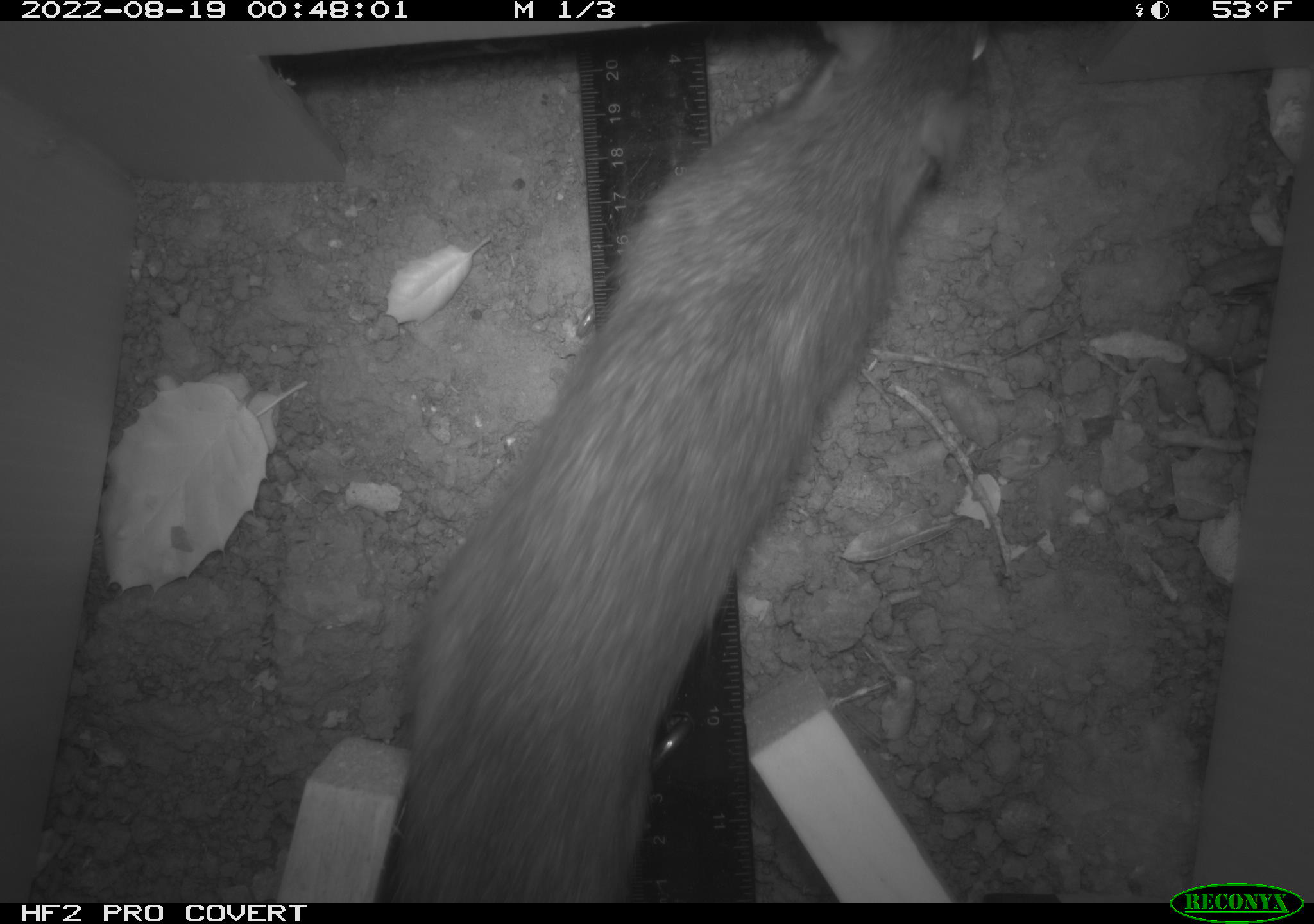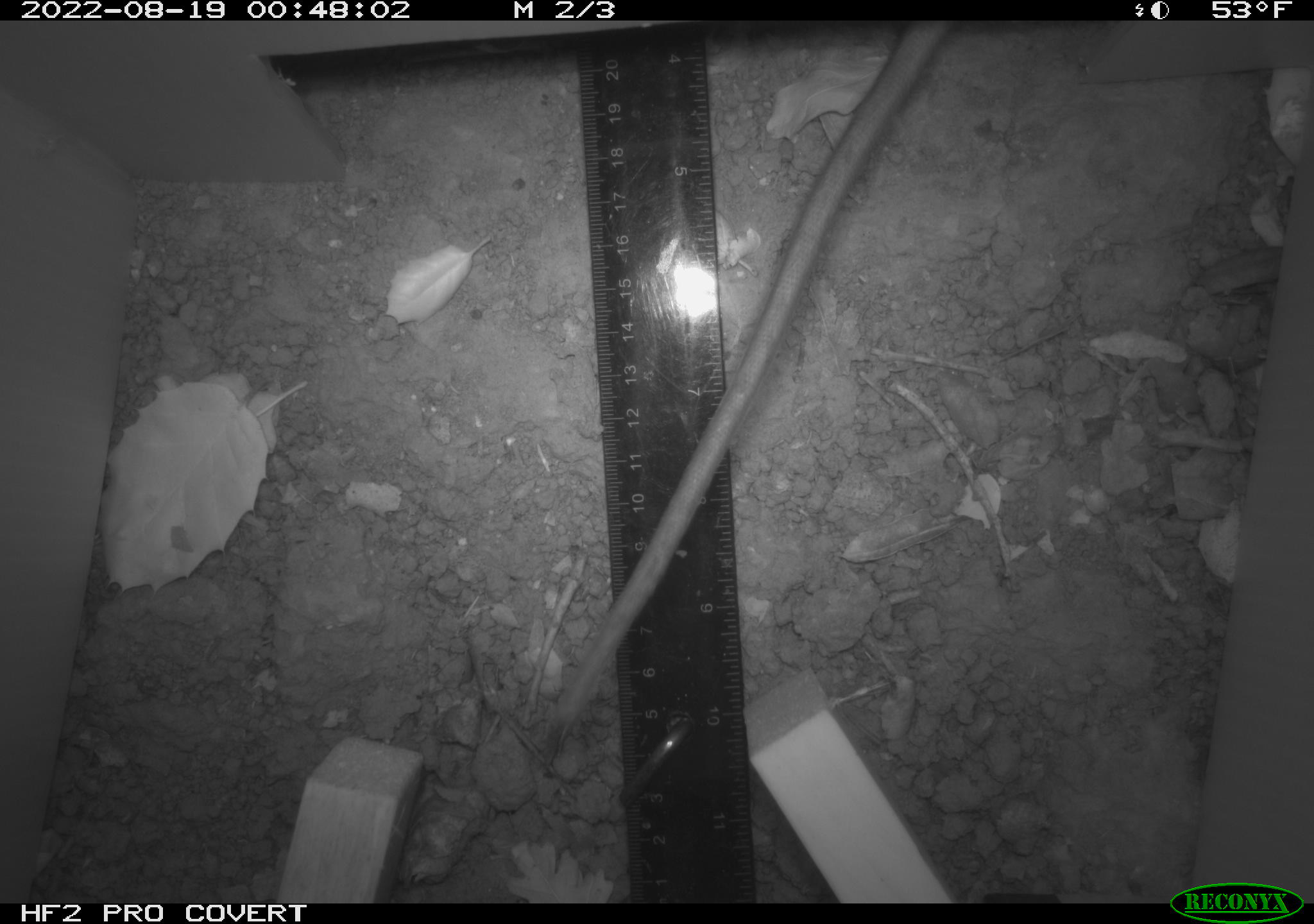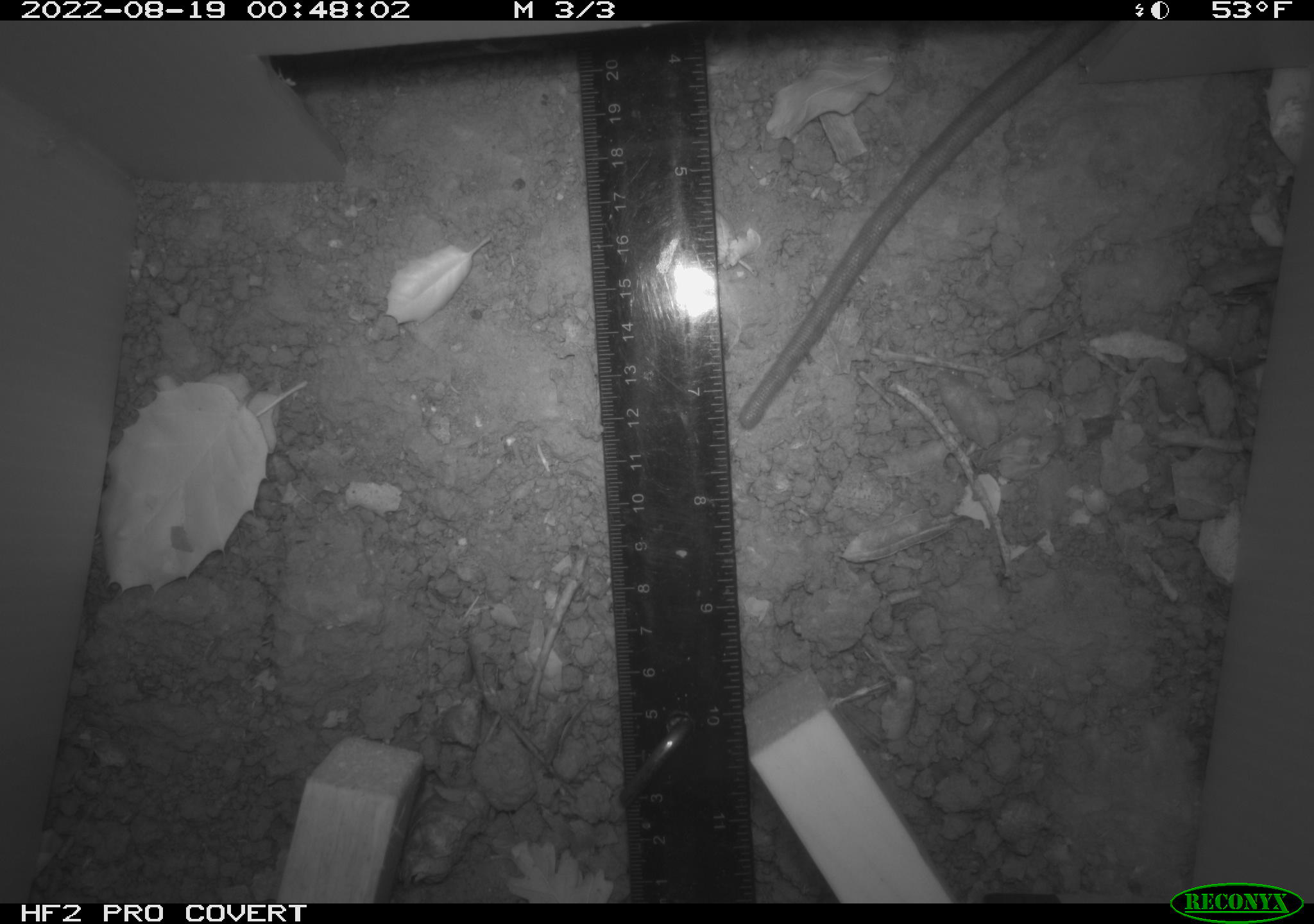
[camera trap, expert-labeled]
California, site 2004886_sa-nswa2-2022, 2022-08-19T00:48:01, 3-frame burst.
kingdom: Animalia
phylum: Chordata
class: Mammalia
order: Rodentia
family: Muridae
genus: Rattus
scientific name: Rattus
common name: rat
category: rattus species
Rattus species (rat) (Rattus).